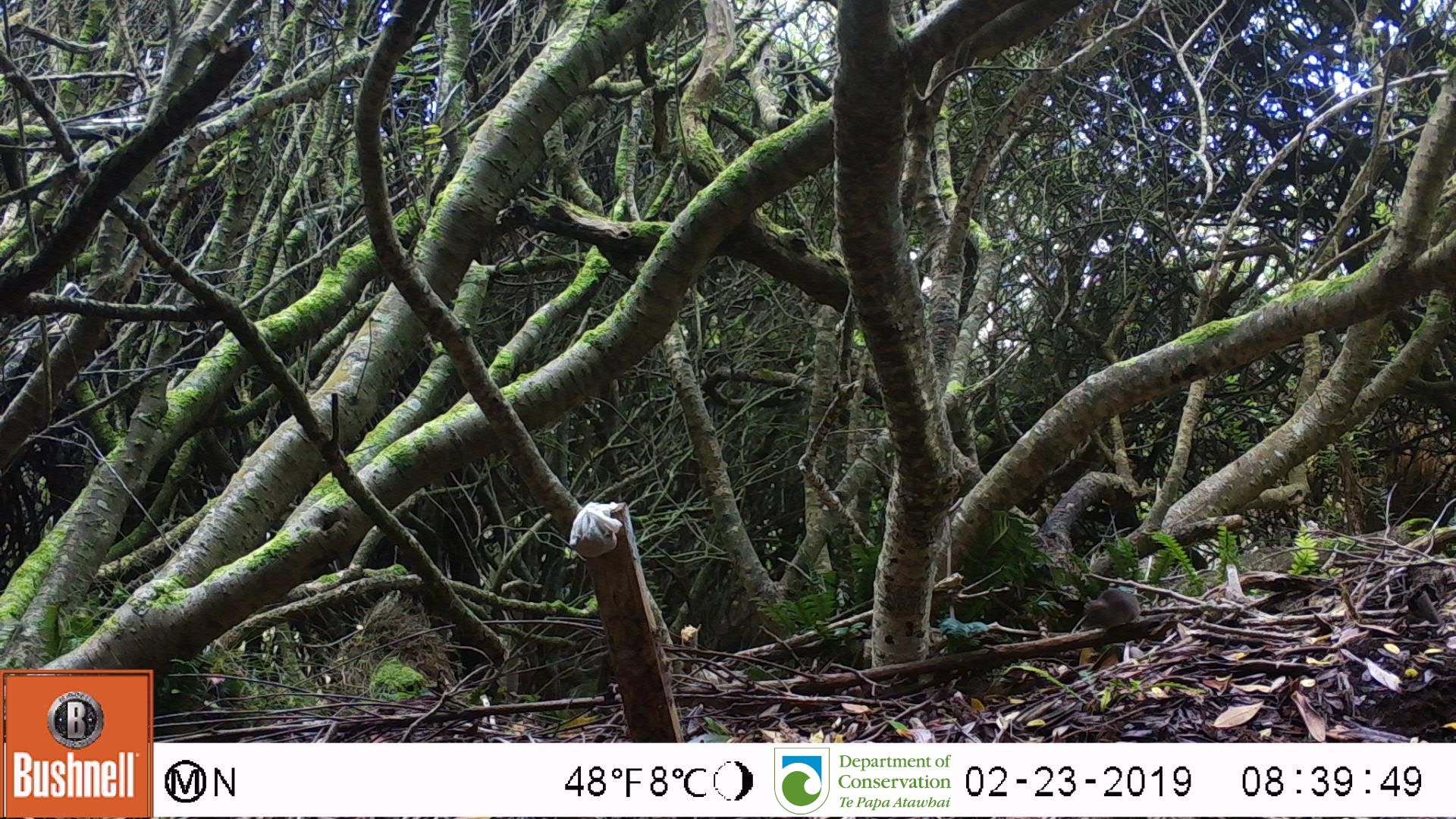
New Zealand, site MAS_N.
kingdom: Animalia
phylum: Chordata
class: Mammalia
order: Rodentia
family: Muridae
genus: Mus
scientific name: Mus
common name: mouse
Mouse (Mus).